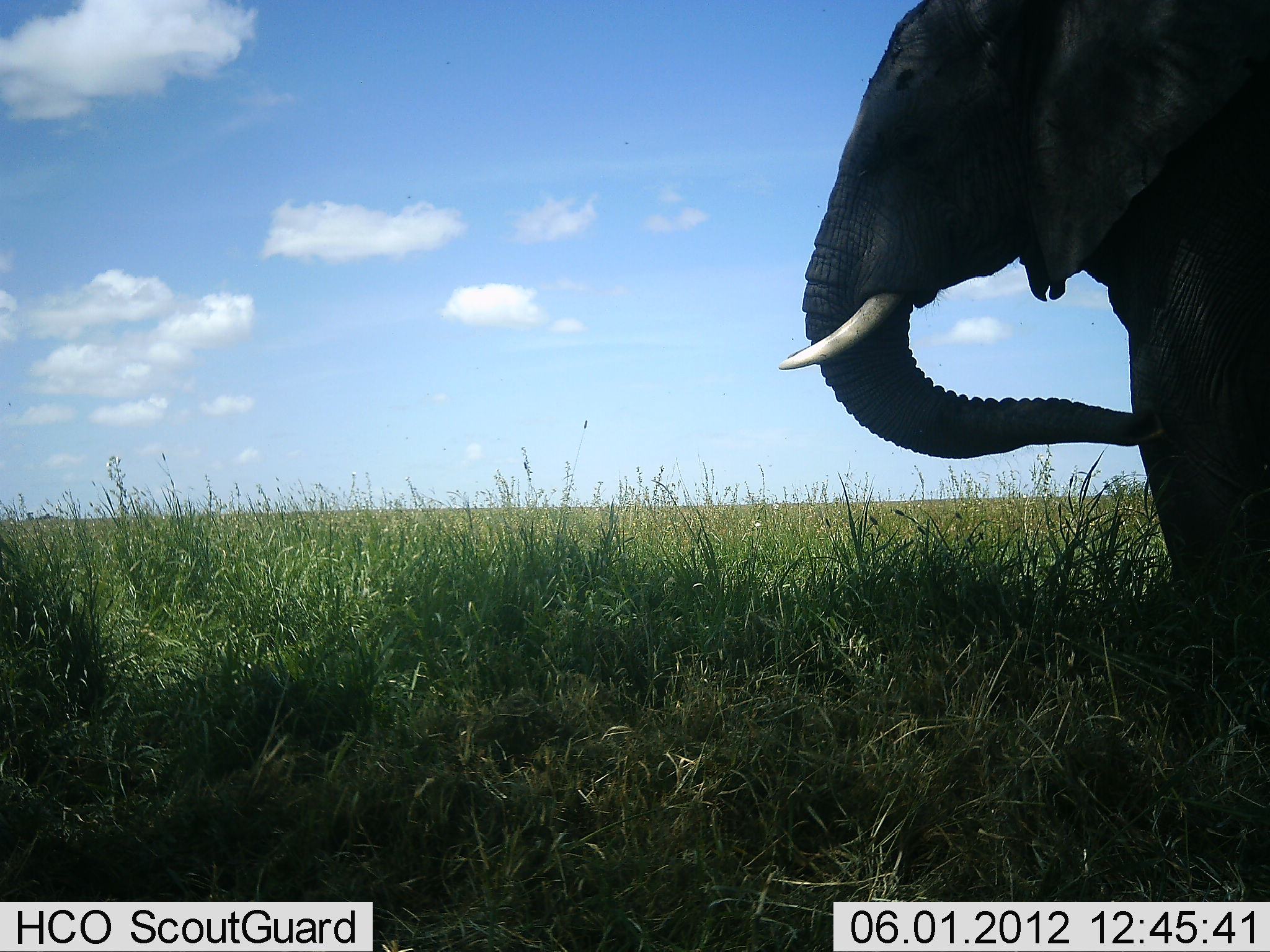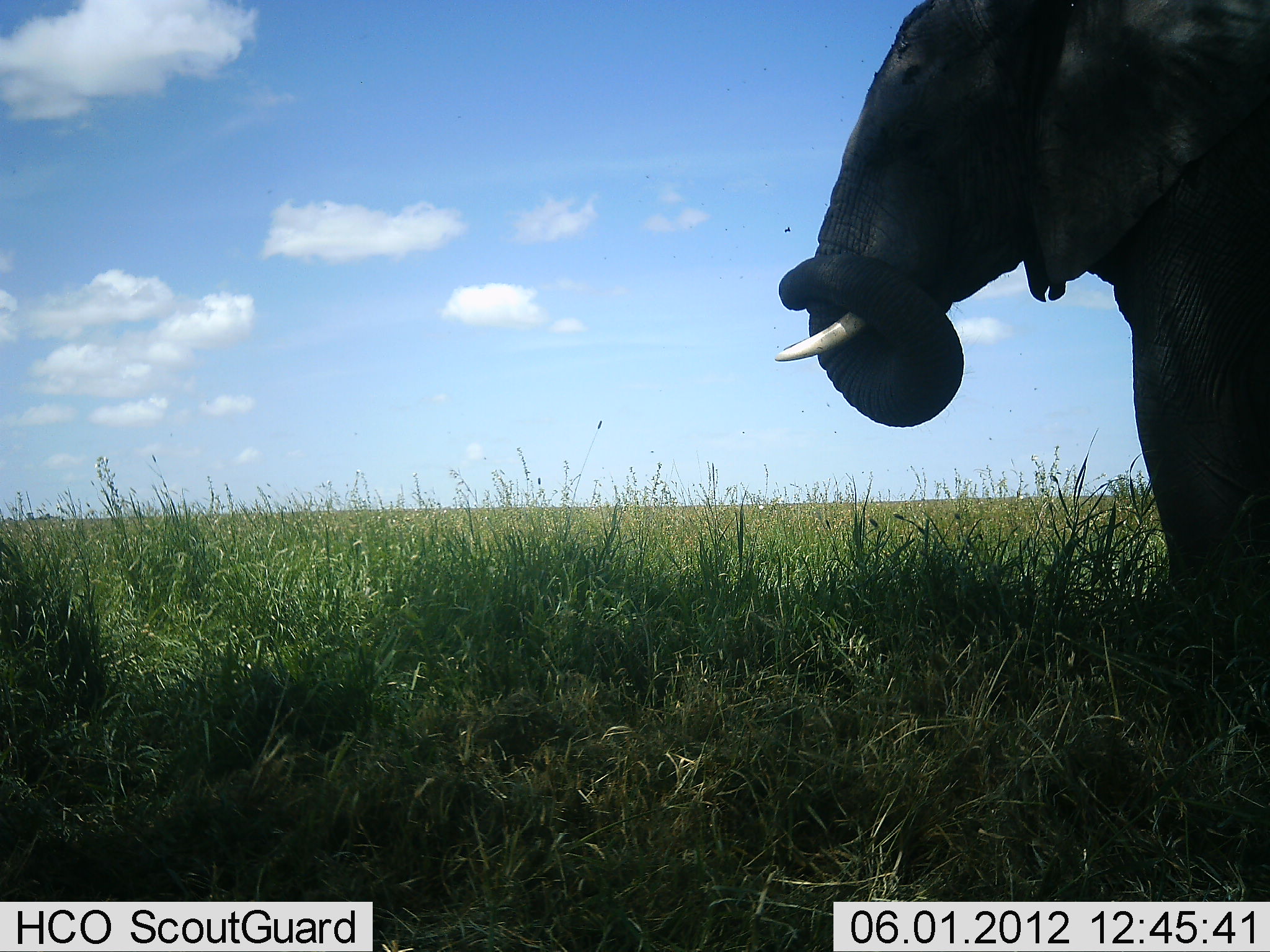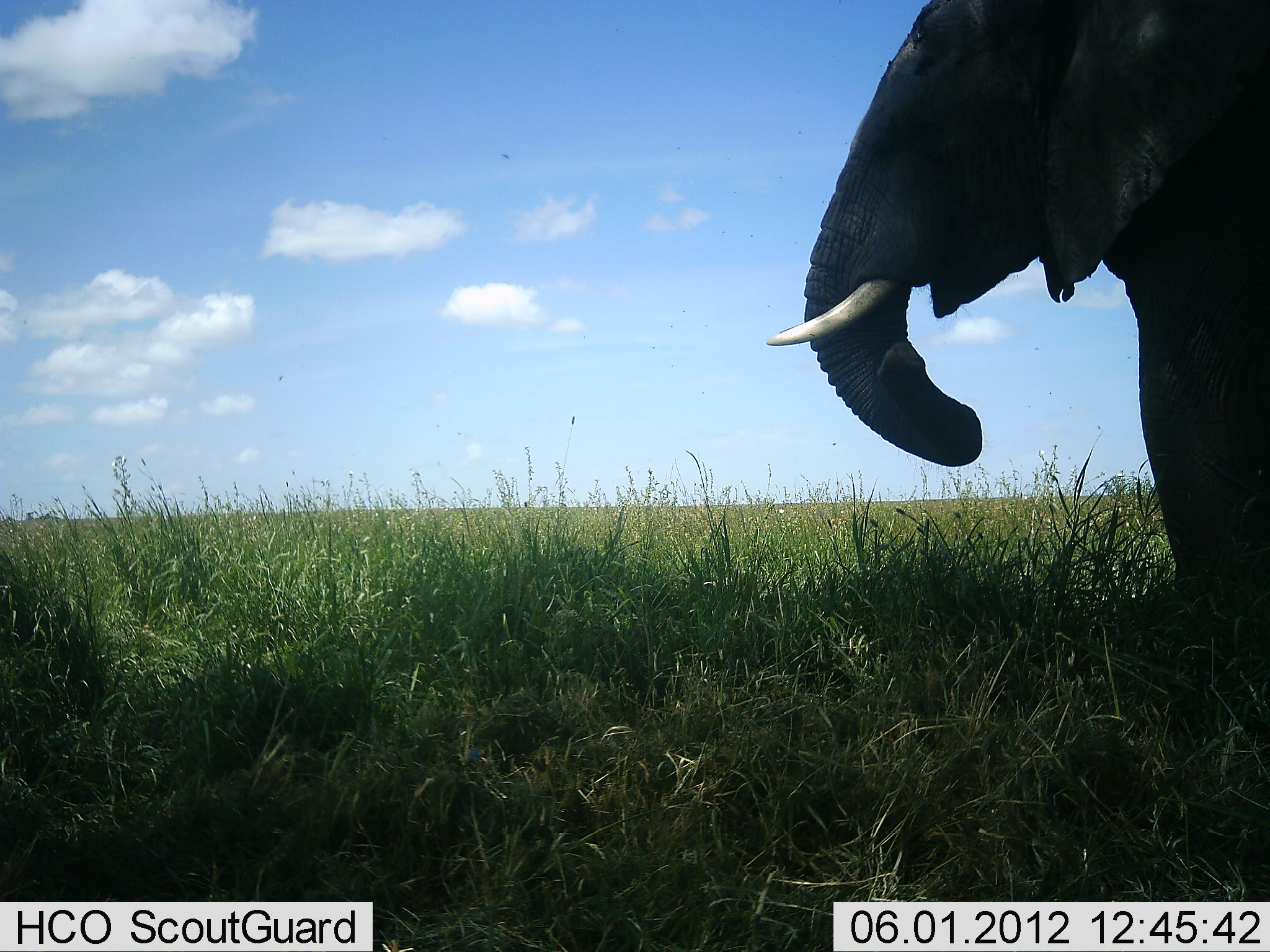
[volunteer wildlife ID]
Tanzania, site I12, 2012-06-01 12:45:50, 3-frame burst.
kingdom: Animalia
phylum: Chordata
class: Mammalia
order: Proboscidea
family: Elephantidae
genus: Loxodonta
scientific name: Loxodonta africana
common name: african bush elephant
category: elephant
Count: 1.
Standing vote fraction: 90%.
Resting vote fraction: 0%.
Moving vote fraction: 0%.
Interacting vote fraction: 0%.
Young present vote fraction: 0%.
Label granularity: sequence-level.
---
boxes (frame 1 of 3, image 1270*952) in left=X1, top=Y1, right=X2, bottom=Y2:
animal: left=777, top=0, right=1270, bottom=709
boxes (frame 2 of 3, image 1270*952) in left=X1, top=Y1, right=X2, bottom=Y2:
animal: left=774, top=1, right=1270, bottom=694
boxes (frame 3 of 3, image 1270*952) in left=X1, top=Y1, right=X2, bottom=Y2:
animal: left=767, top=0, right=1270, bottom=716